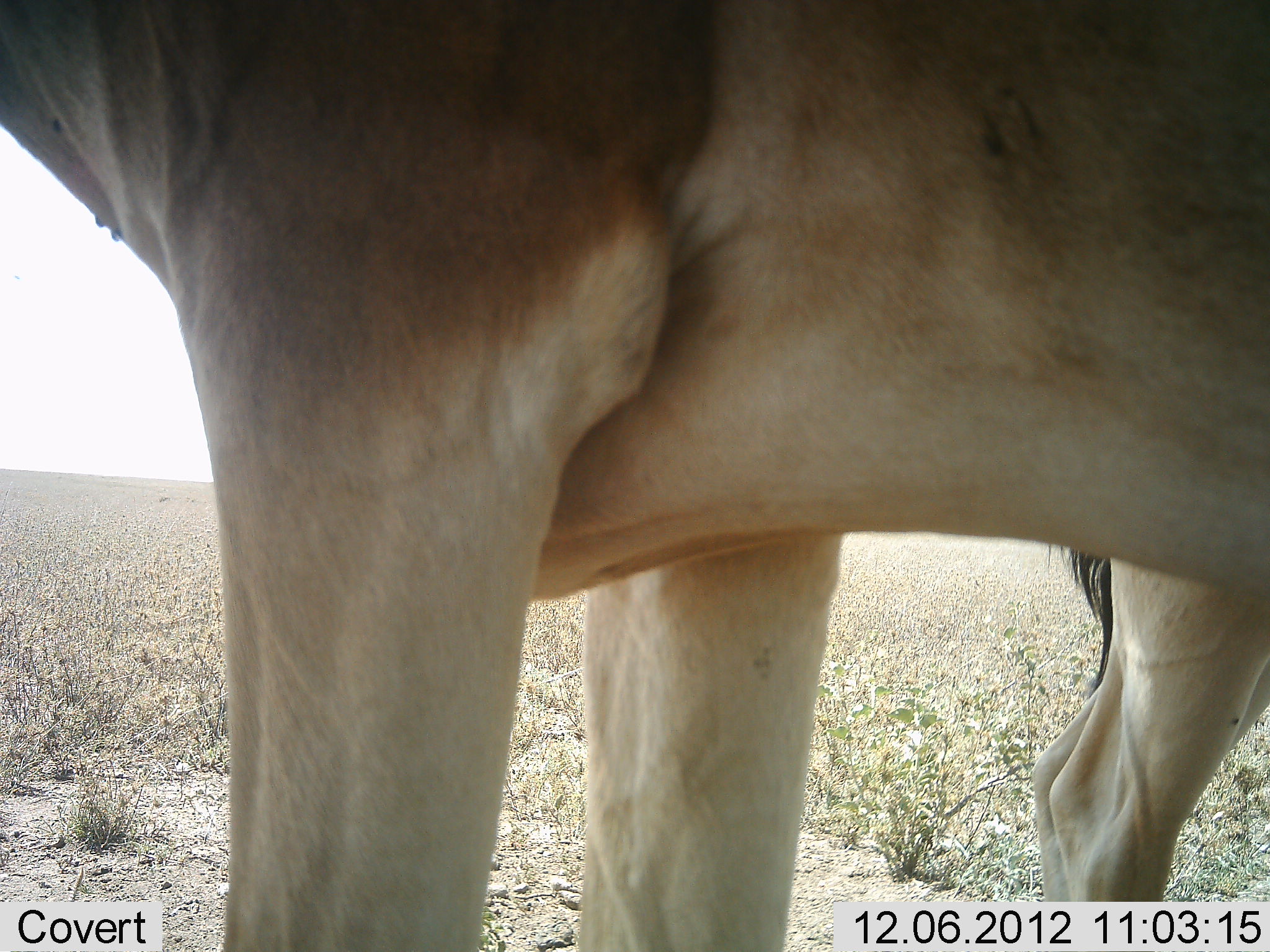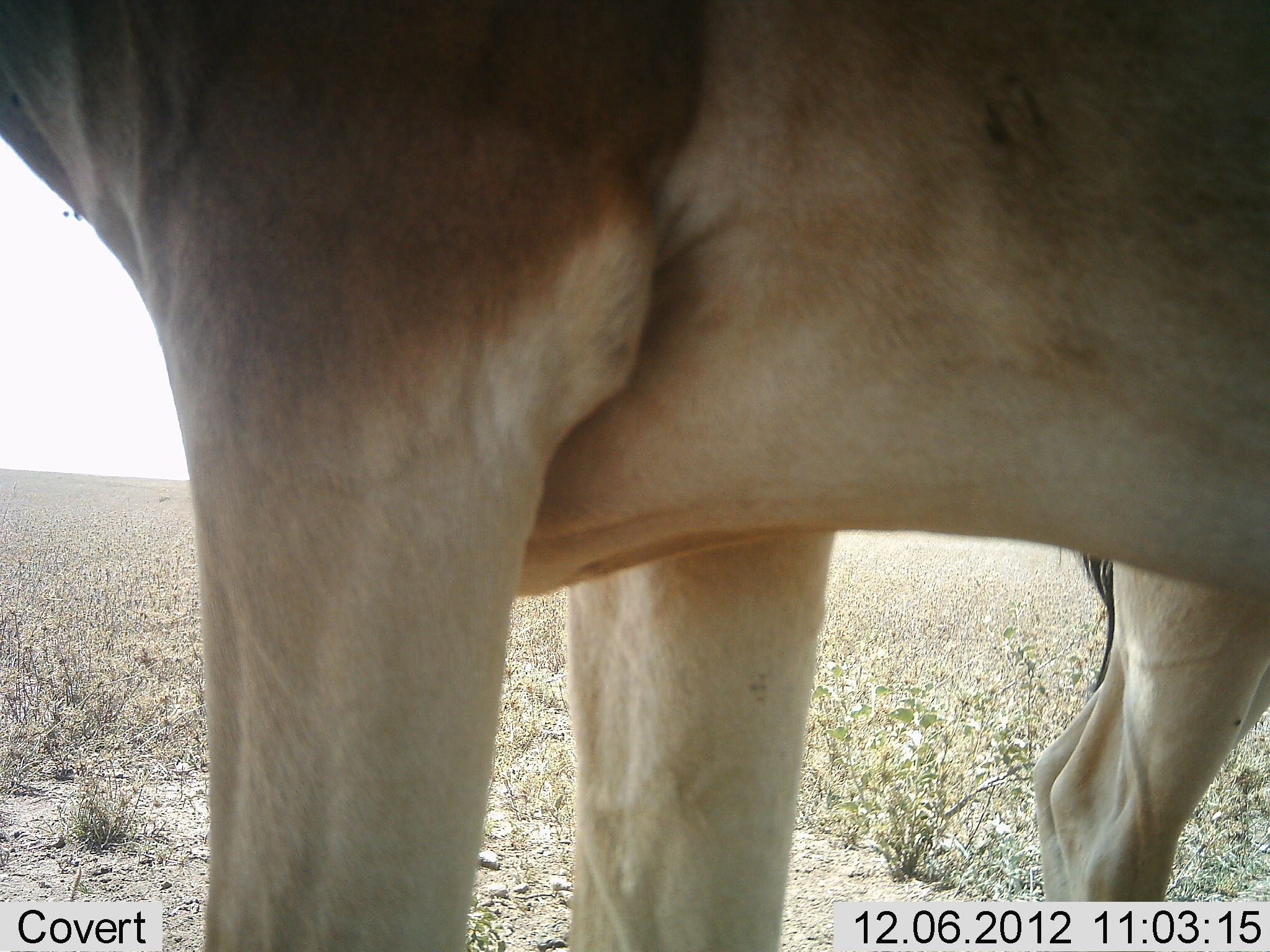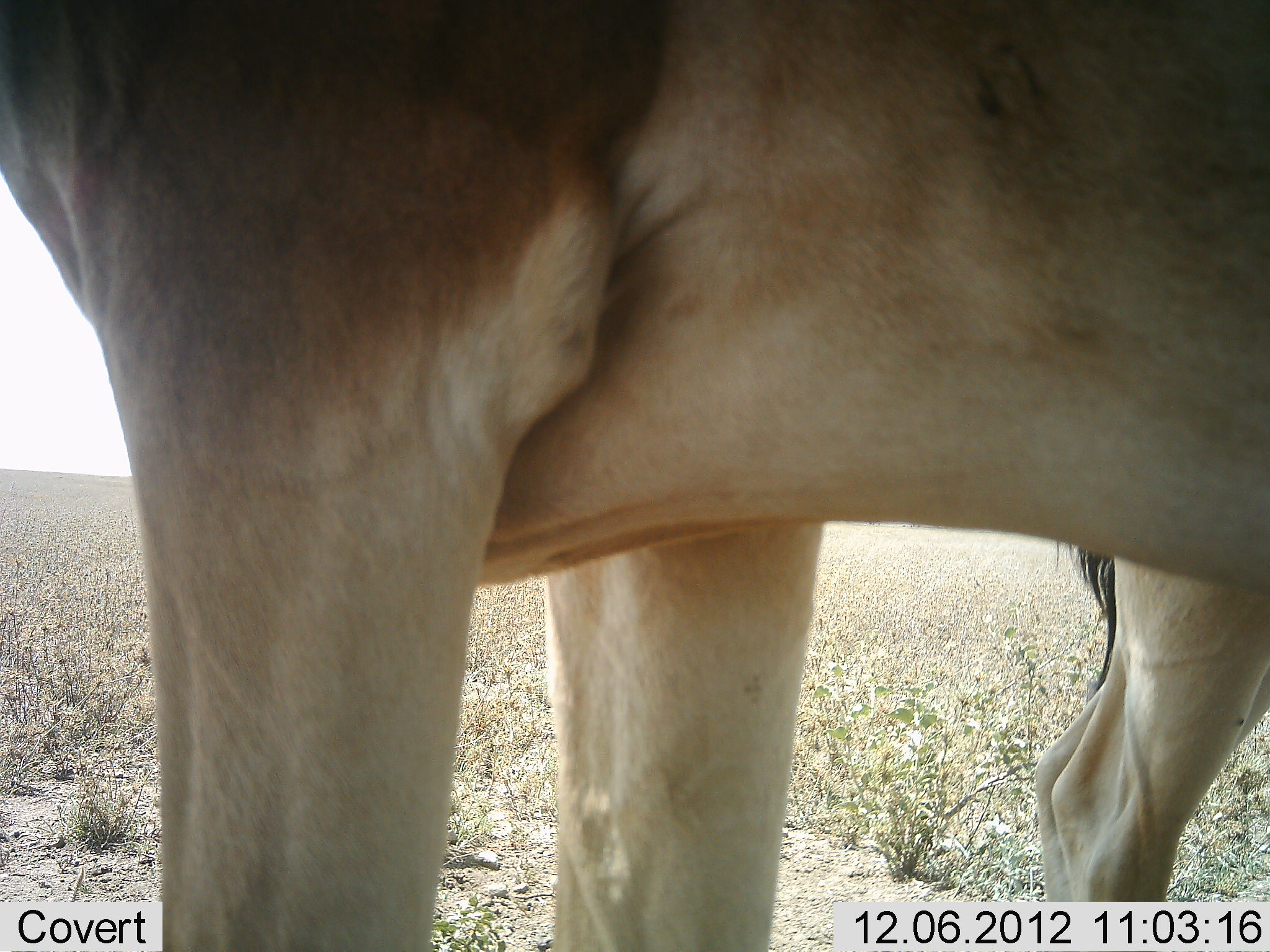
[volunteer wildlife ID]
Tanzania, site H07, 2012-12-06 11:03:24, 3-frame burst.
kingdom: Animalia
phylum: Chordata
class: Mammalia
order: Artiodactyla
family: Bovidae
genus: Alcelaphus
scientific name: Alcelaphus buselaphus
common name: hartebeest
Hartebeest (Alcelaphus buselaphus), count 1. Behavior (volunteer vote fractions): standing 100%, resting 0%, moving 0%, interacting 0%. Young present (vote fraction): 0%. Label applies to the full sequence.